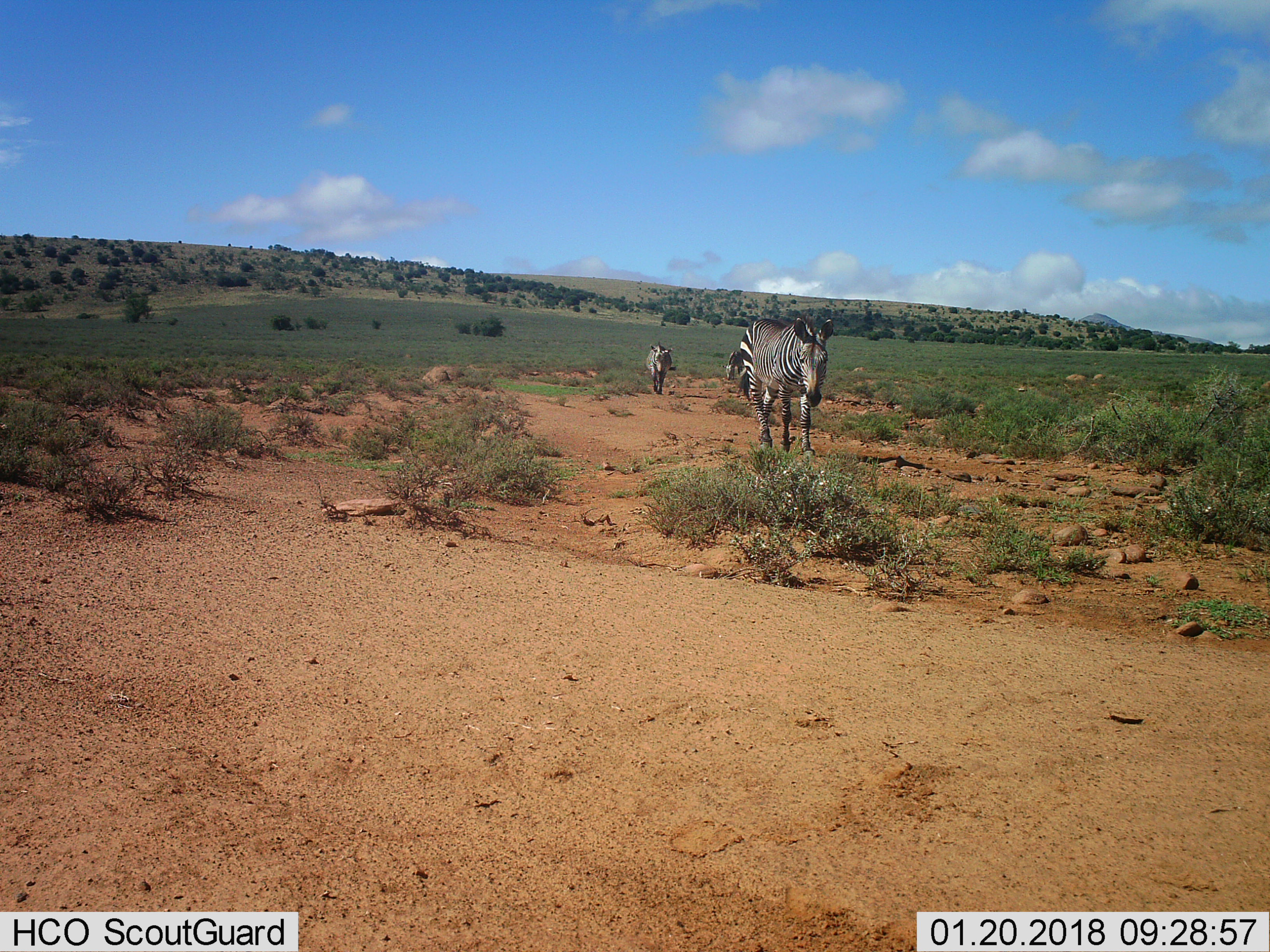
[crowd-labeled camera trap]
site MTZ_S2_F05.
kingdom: Animalia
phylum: Chordata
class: Mammalia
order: Perissodactyla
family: Equidae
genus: Equus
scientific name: Equus zebra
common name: mountain zebra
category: zebramountain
Zebramountain (mountain zebra) (Equus zebra), count 3. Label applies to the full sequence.